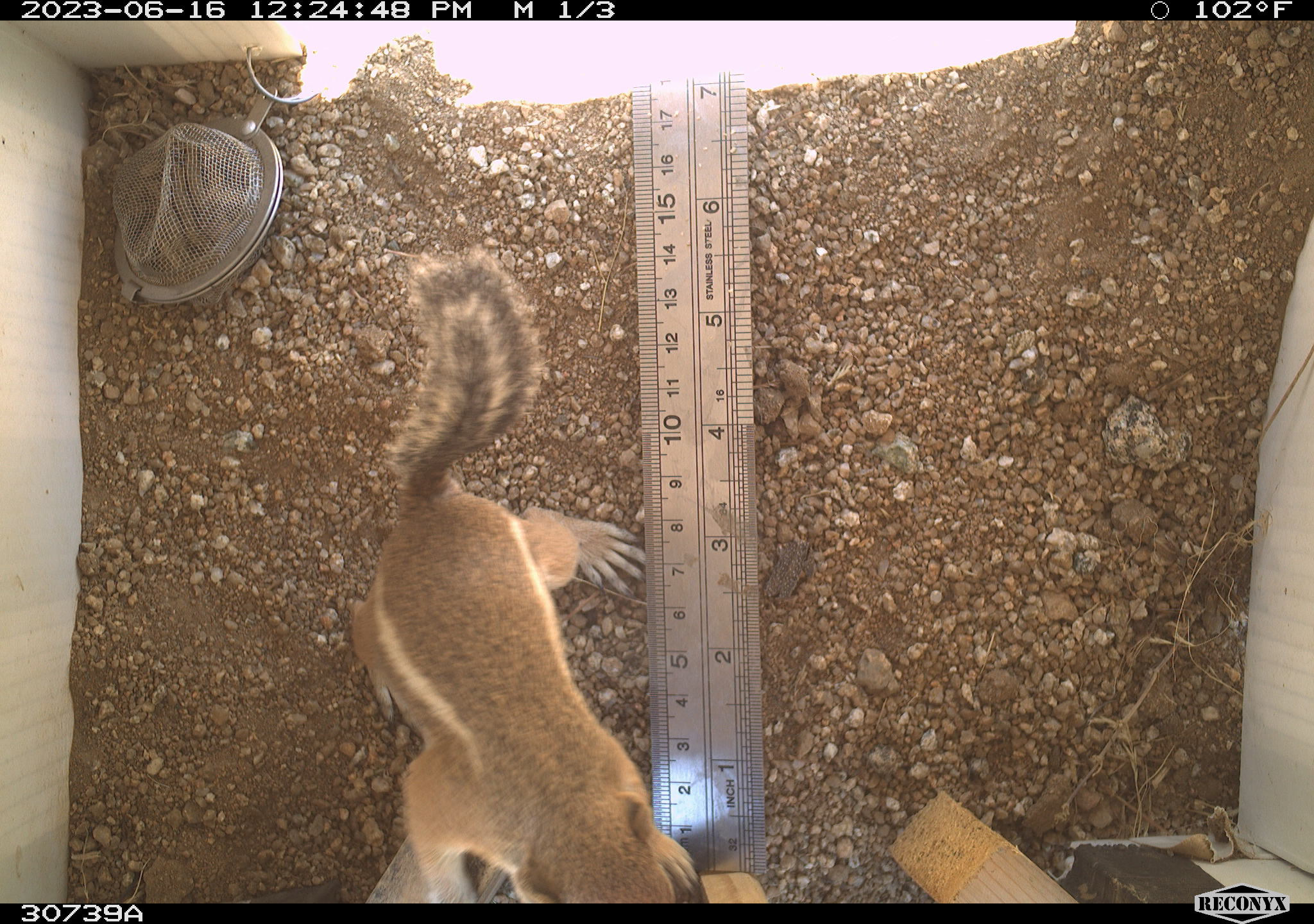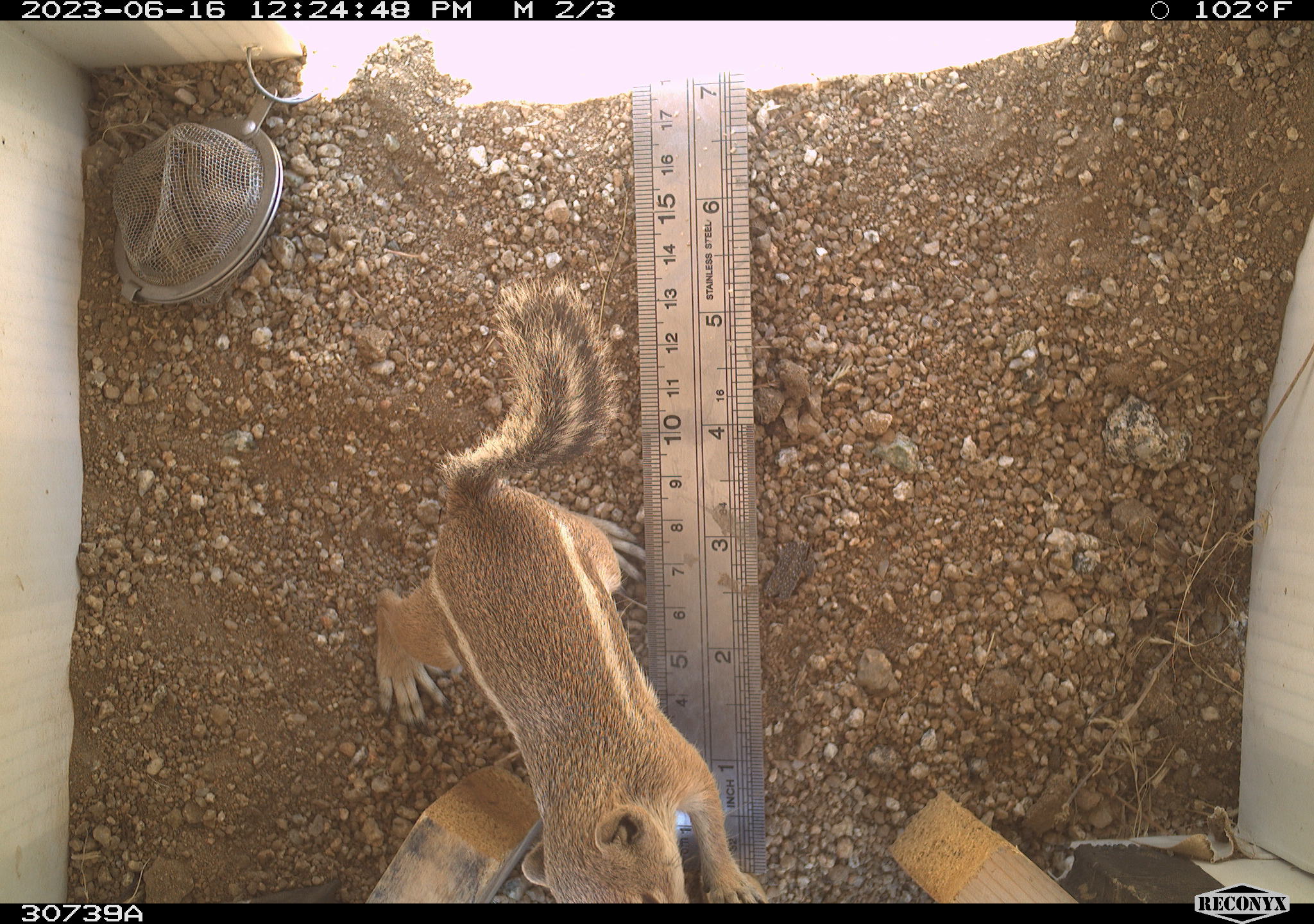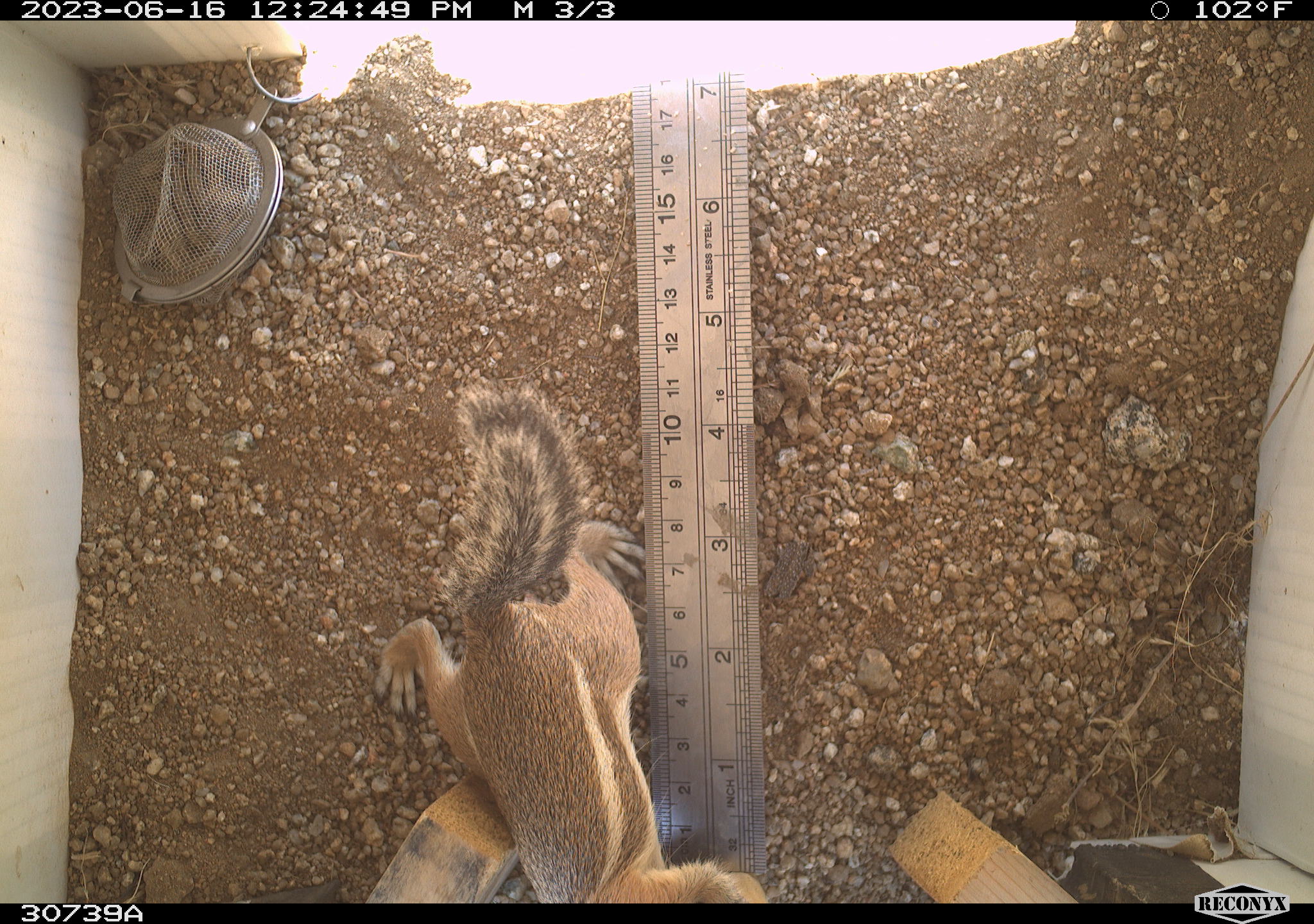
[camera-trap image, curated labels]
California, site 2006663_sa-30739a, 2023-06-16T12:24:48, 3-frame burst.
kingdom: Animalia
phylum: Chordata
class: Mammalia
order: Rodentia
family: Sciuridae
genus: Ammospermophilus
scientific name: Ammospermophilus leucurus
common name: white-tailed antelope squirrel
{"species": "white-tailed antelope squirrel (Ammospermophilus leucurus)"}